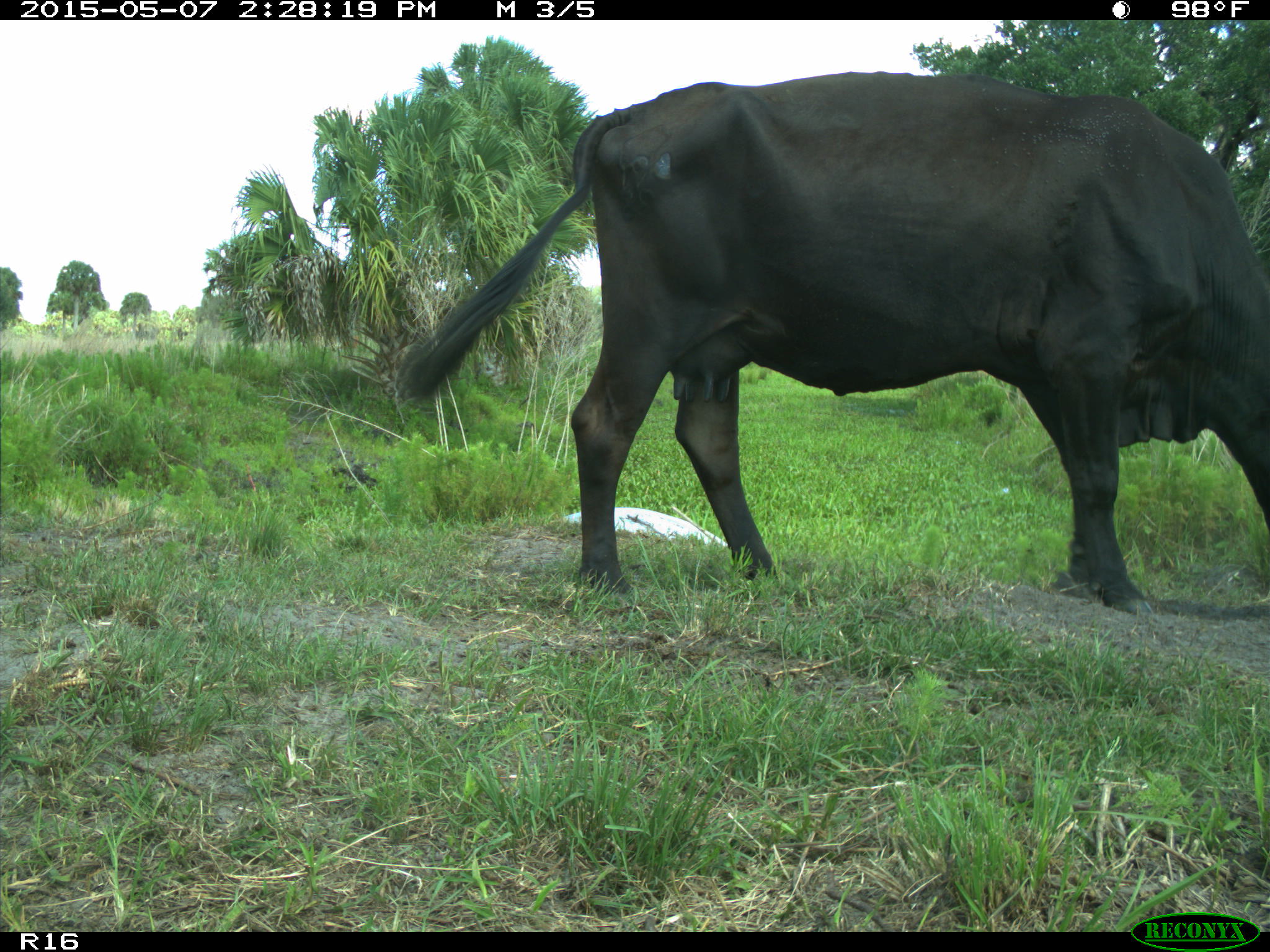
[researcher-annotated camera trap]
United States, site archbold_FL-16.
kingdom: Animalia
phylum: Chordata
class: Mammalia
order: Artiodactyla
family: Bovidae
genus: Bos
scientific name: Bos taurus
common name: domestic cow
Bos taurus (domestic cow).